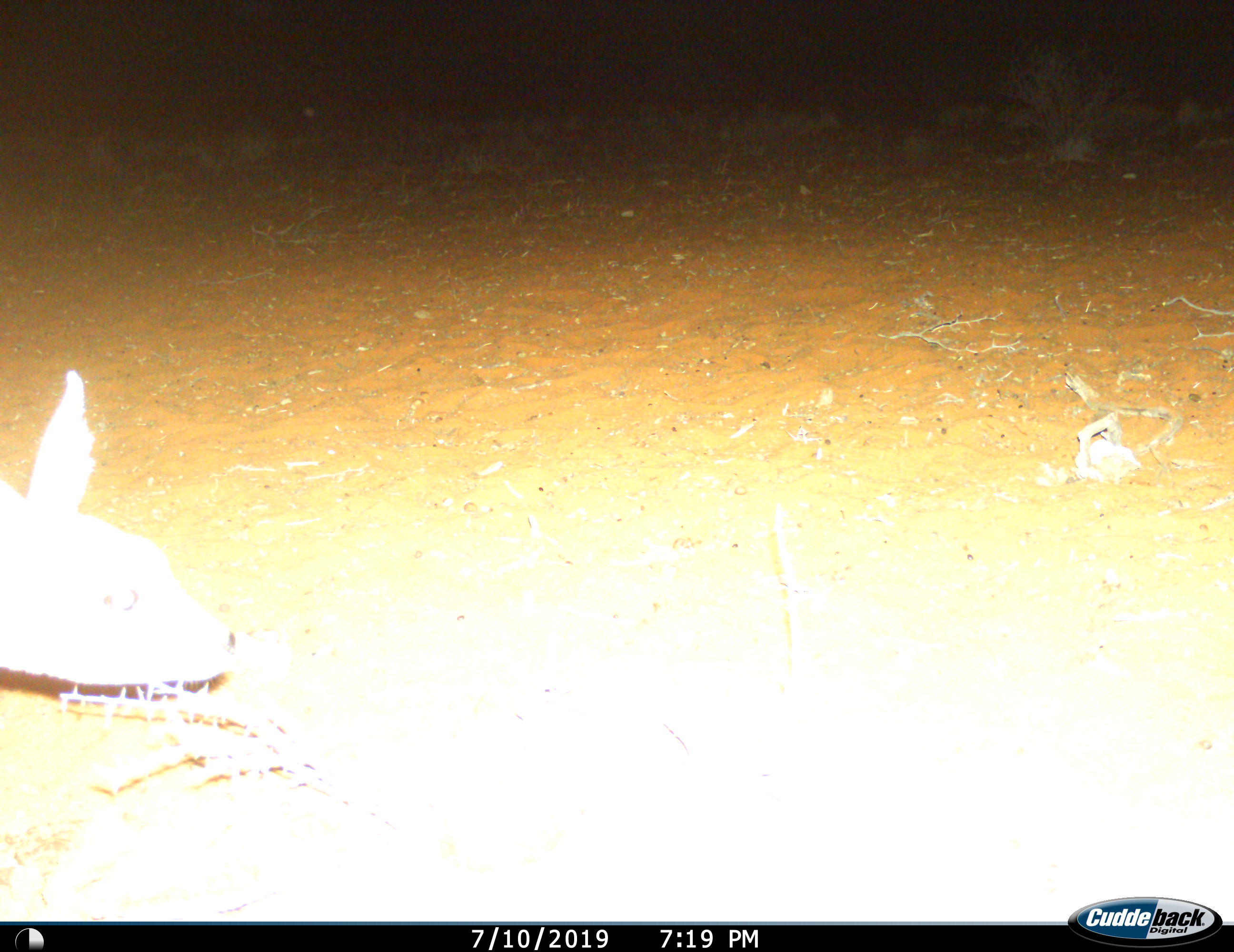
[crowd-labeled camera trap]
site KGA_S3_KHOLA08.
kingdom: Animalia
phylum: Chordata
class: Mammalia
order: Artiodactyla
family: Bovidae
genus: Raphicerus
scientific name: Raphicerus campestris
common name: steenbok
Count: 1.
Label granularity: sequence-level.